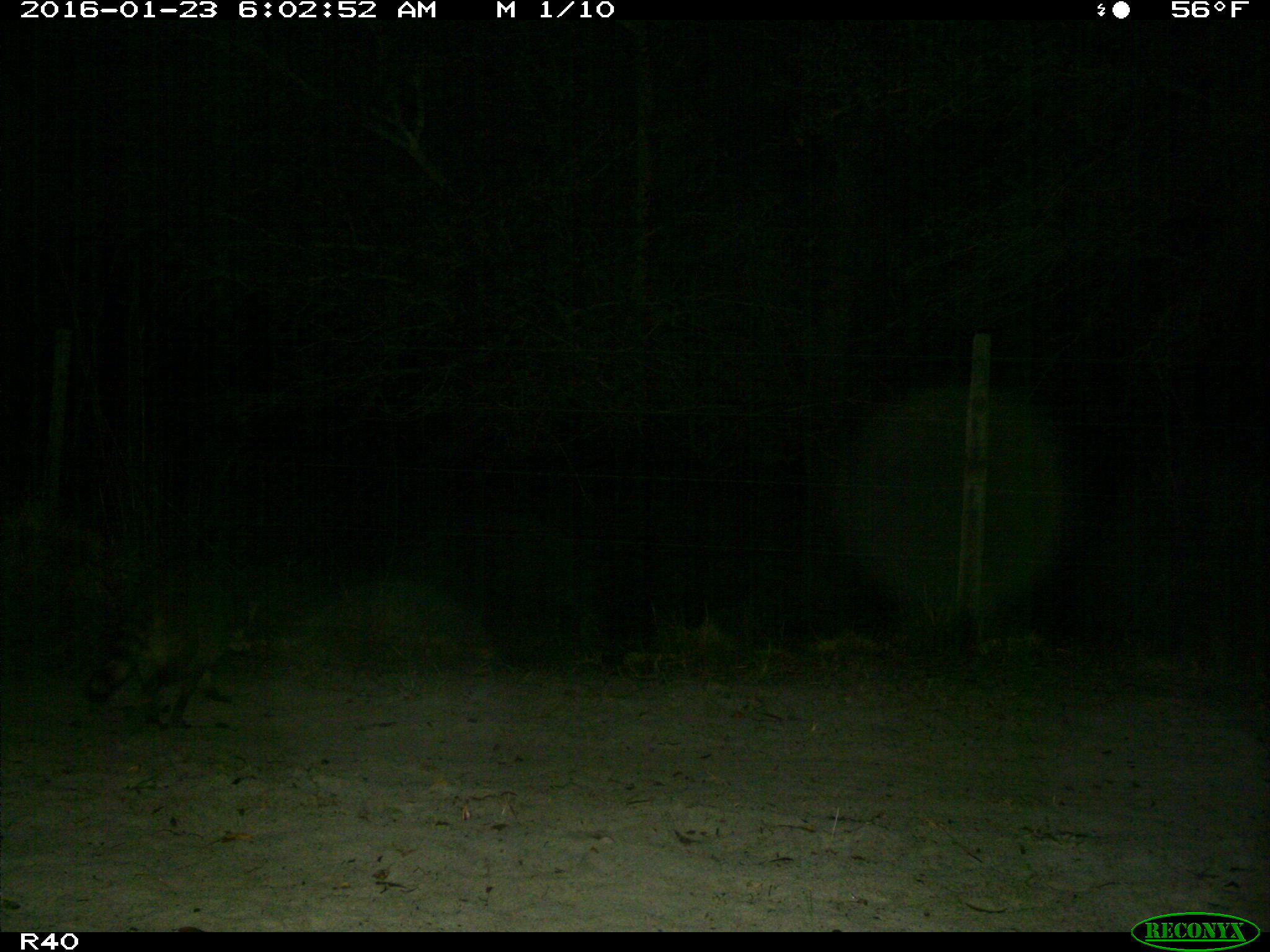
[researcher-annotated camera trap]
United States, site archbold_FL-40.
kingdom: Animalia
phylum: Chordata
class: Mammalia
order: Carnivora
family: Procyonidae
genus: Procyon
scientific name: Procyon lotor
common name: common raccoon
Procyon lotor (common raccoon).